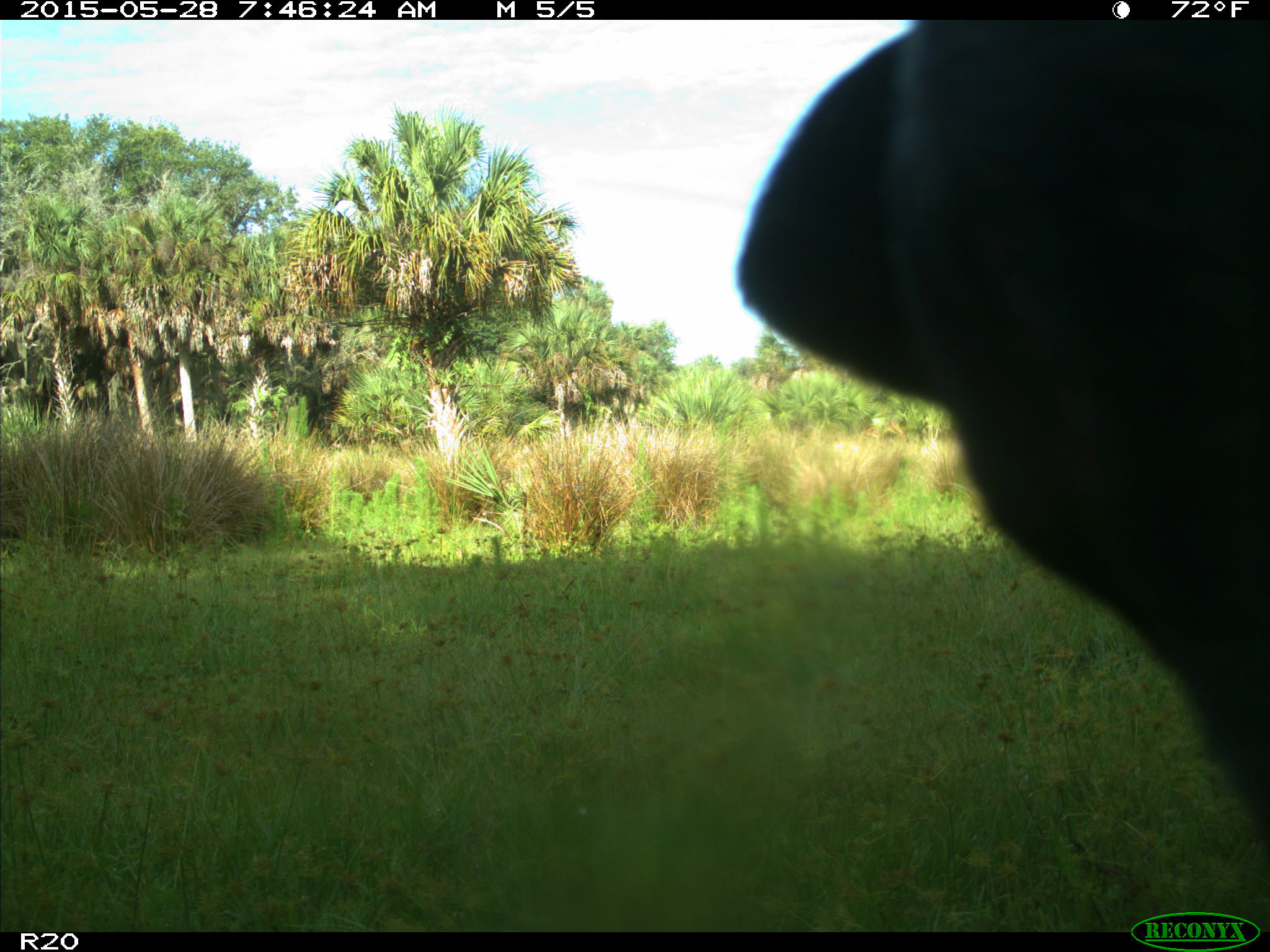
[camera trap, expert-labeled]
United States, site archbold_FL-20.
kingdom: Animalia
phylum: Chordata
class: Mammalia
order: Artiodactyla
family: Bovidae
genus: Bos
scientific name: Bos taurus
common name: domestic cow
Bos taurus (domestic cow).